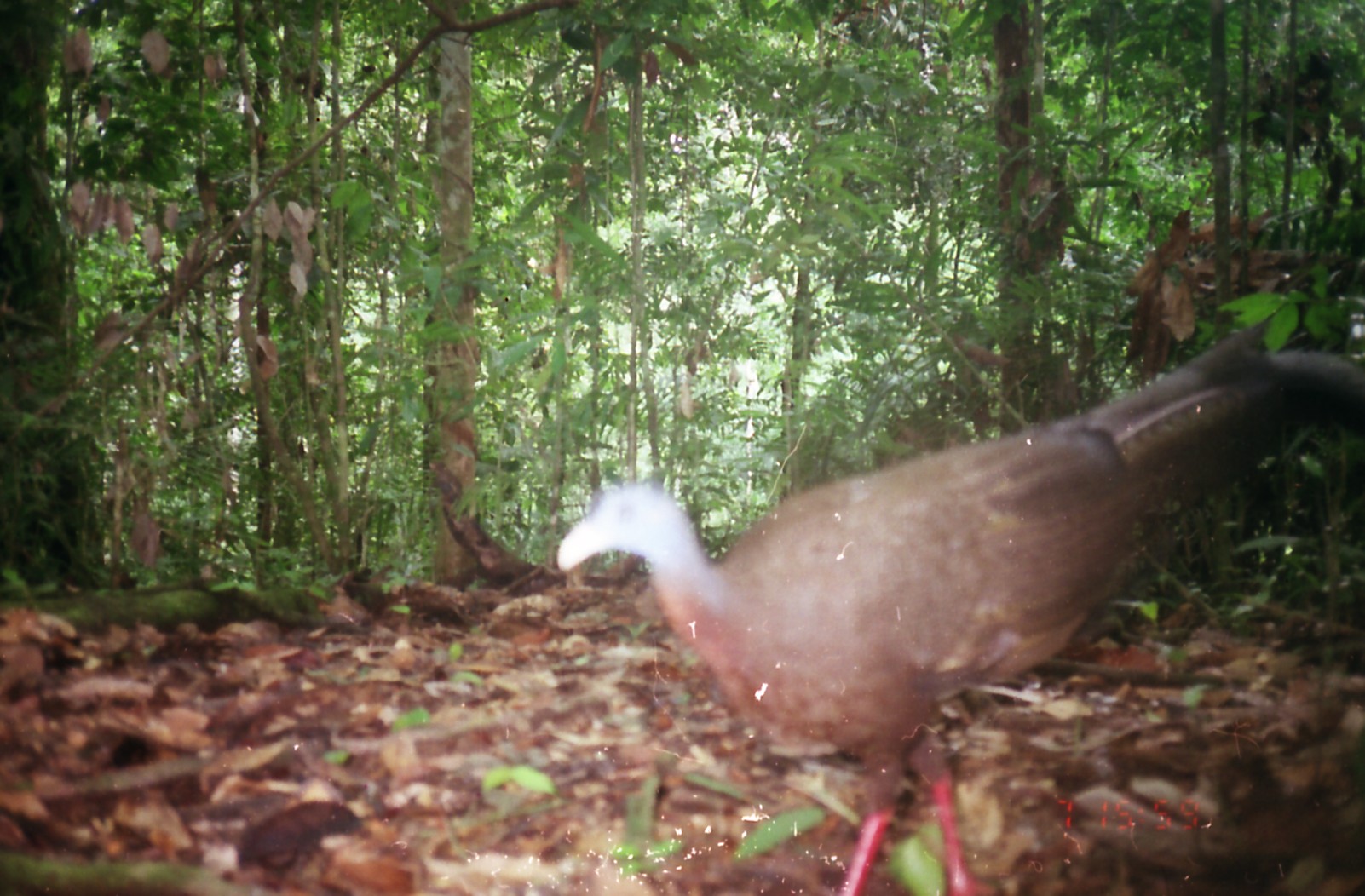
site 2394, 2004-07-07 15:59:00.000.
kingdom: Animalia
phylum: Chordata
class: Aves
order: Galliformes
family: Phasianidae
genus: Argusianus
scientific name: Argusianus argus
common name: great argus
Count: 1.